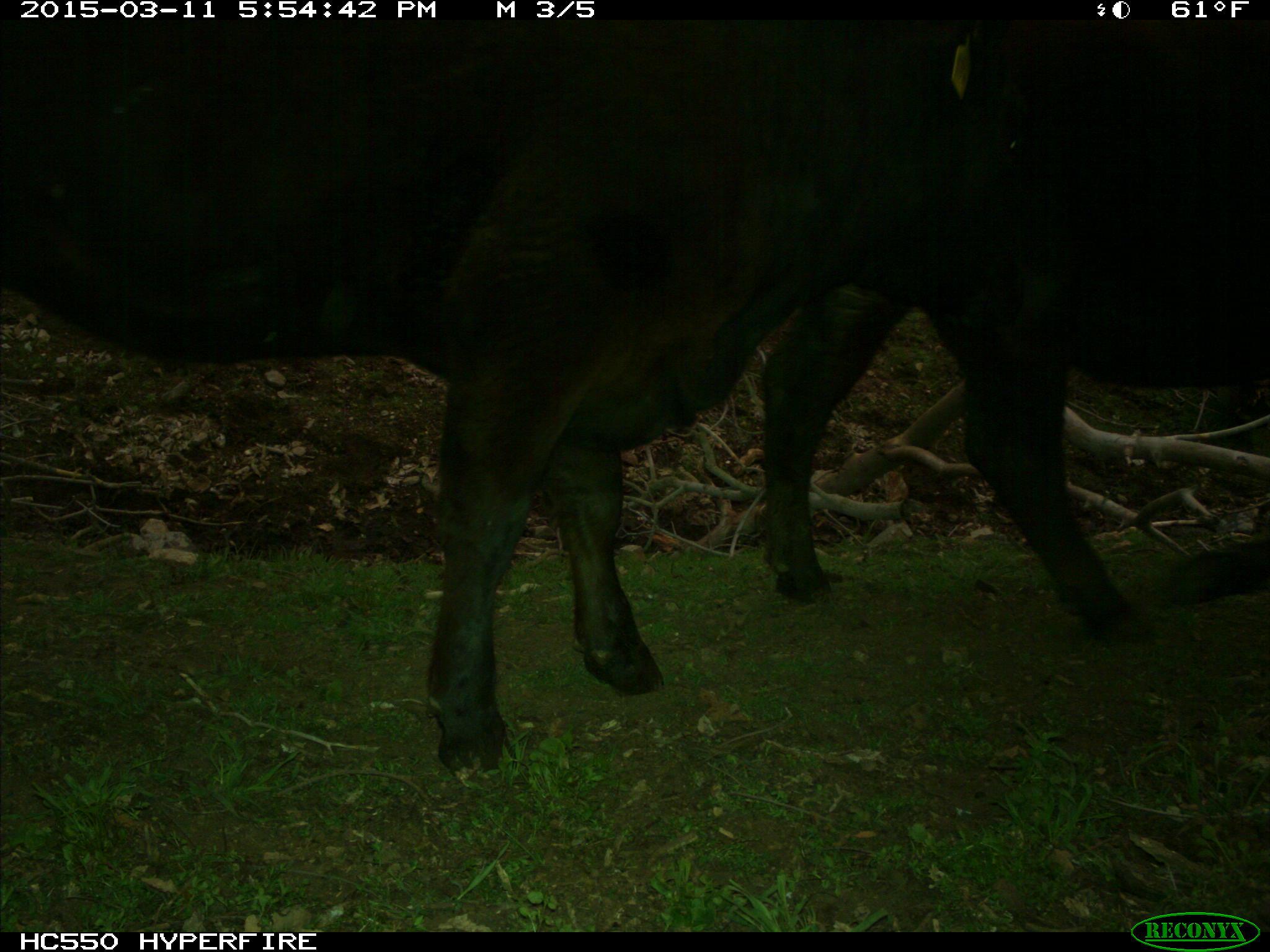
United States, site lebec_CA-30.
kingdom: Animalia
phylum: Chordata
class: Mammalia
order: Artiodactyla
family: Bovidae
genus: Bos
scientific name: Bos taurus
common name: domestic cow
Bos taurus (domestic cow).